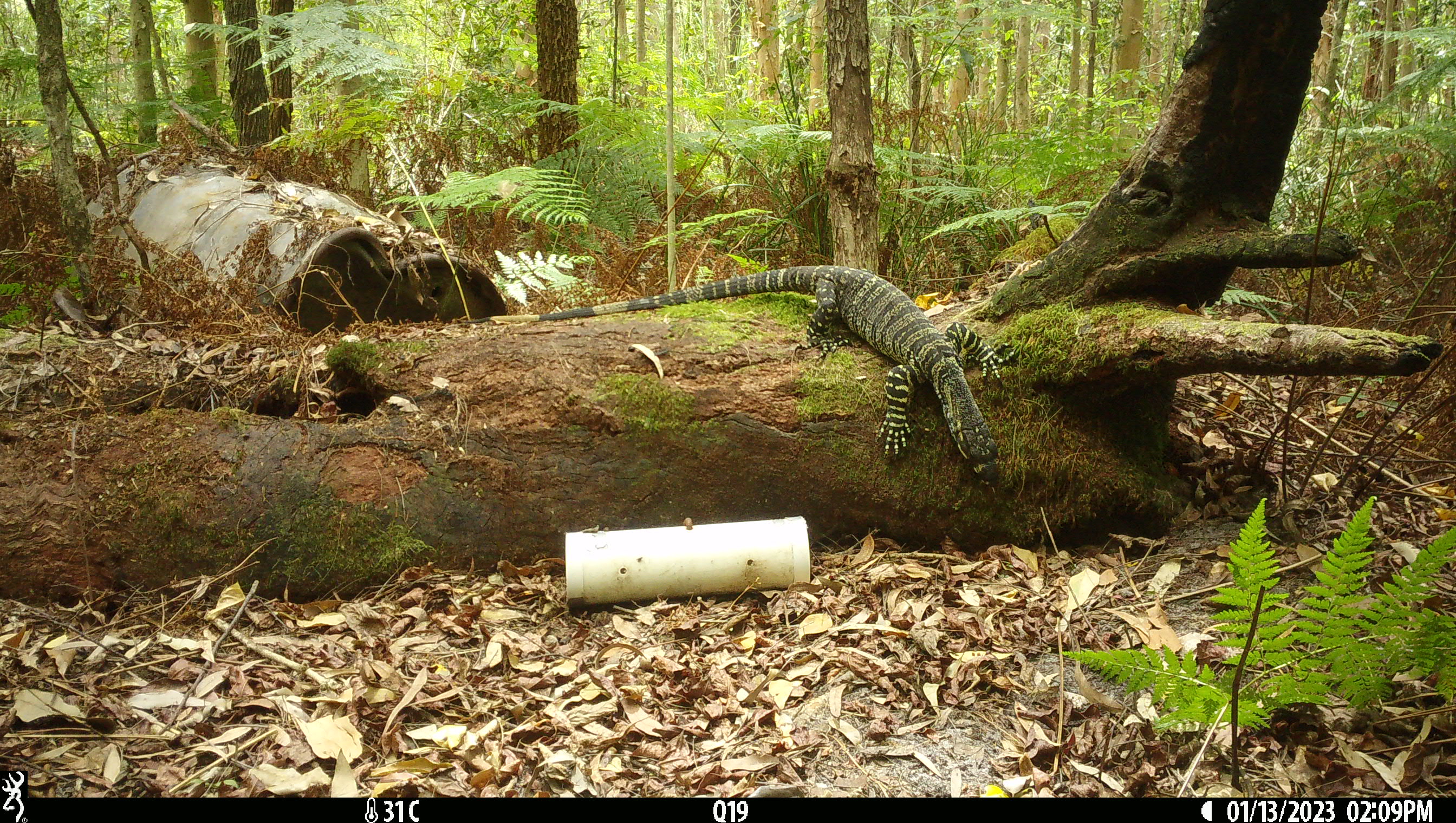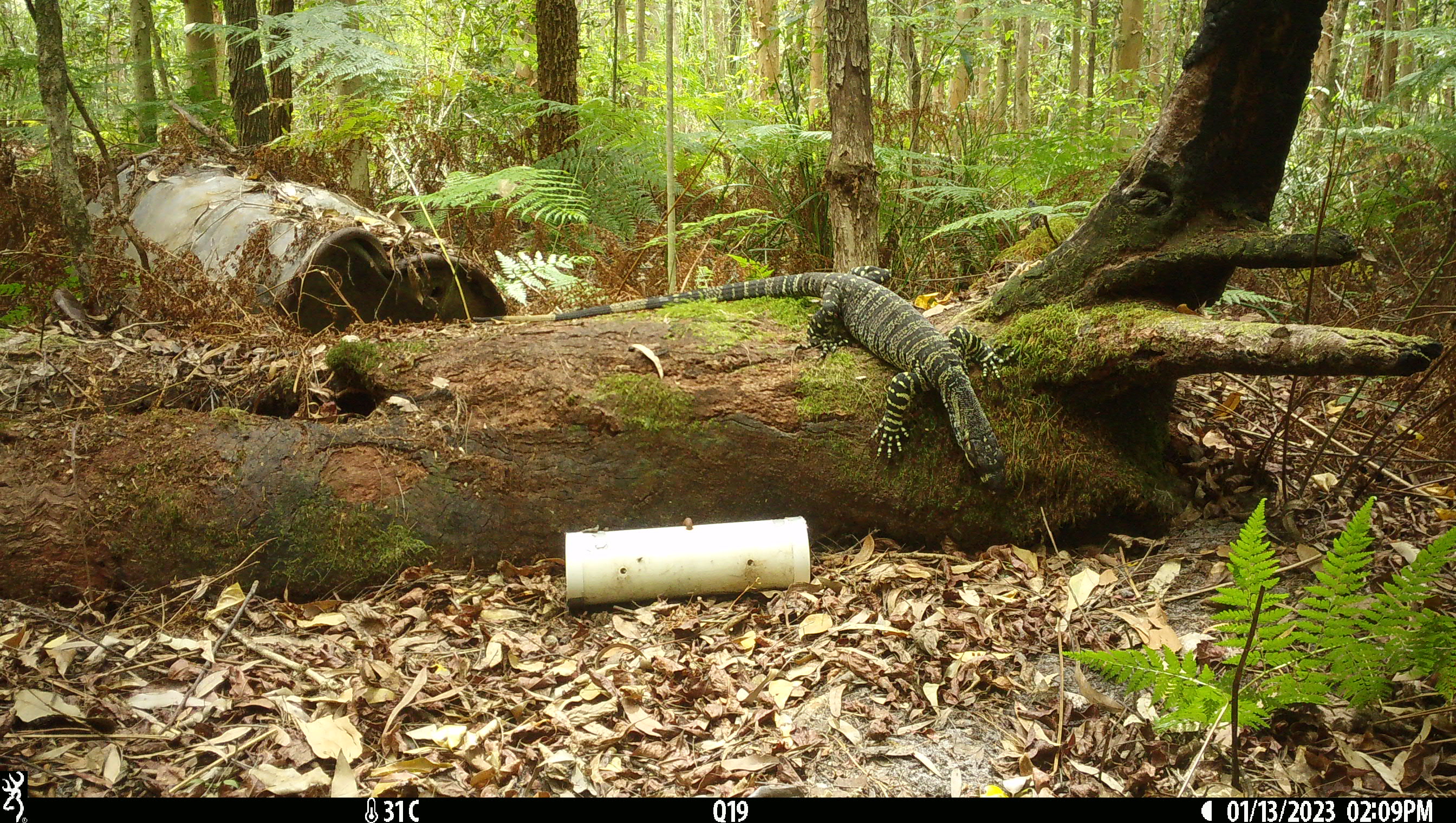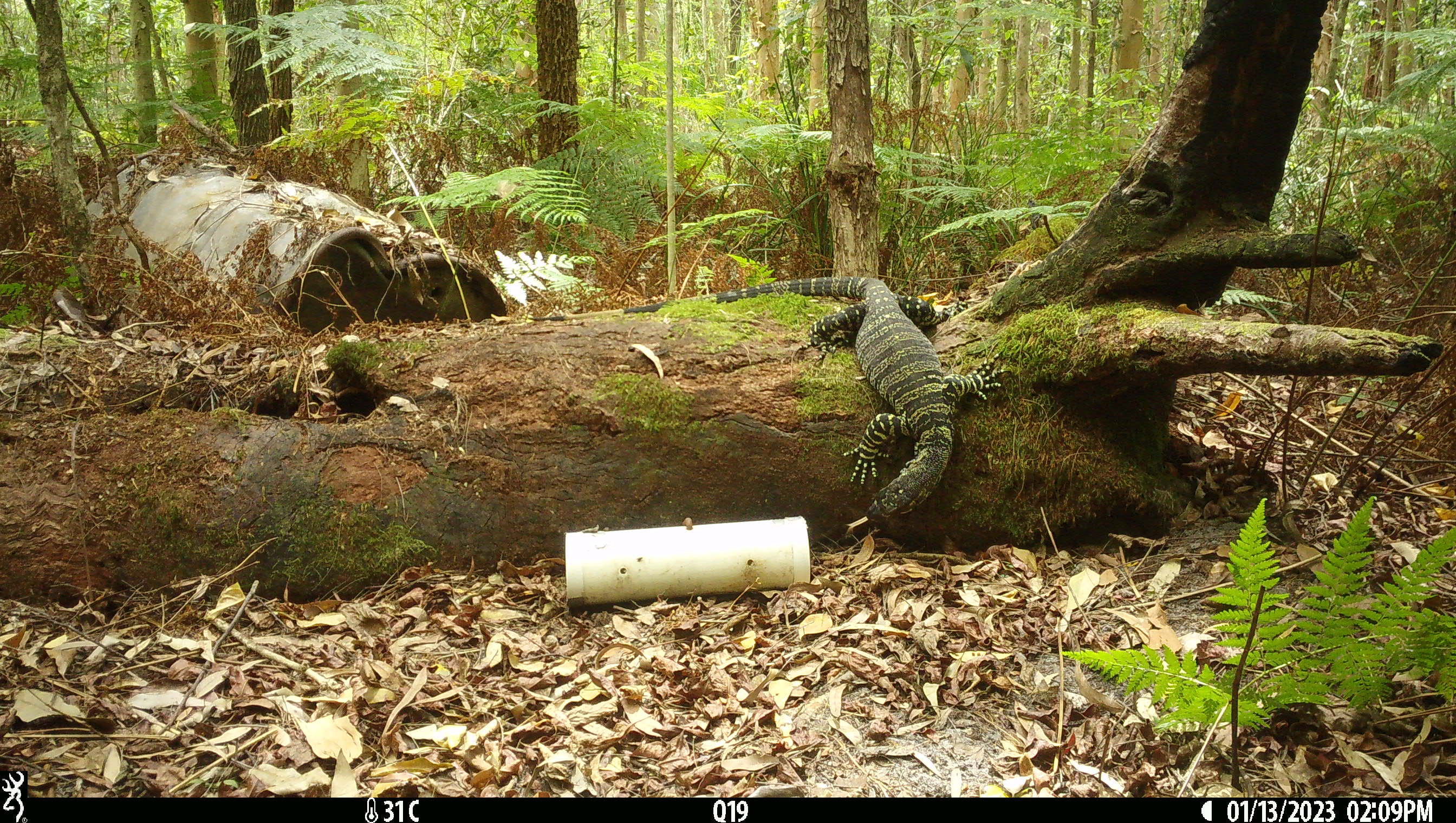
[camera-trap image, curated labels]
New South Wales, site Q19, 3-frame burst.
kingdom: Animalia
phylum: Chordata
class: Reptilia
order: Squamata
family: Varanidae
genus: Varanus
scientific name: Varanus varius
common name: lace monitor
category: goanna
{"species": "goanna (lace monitor) (Varanus varius)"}